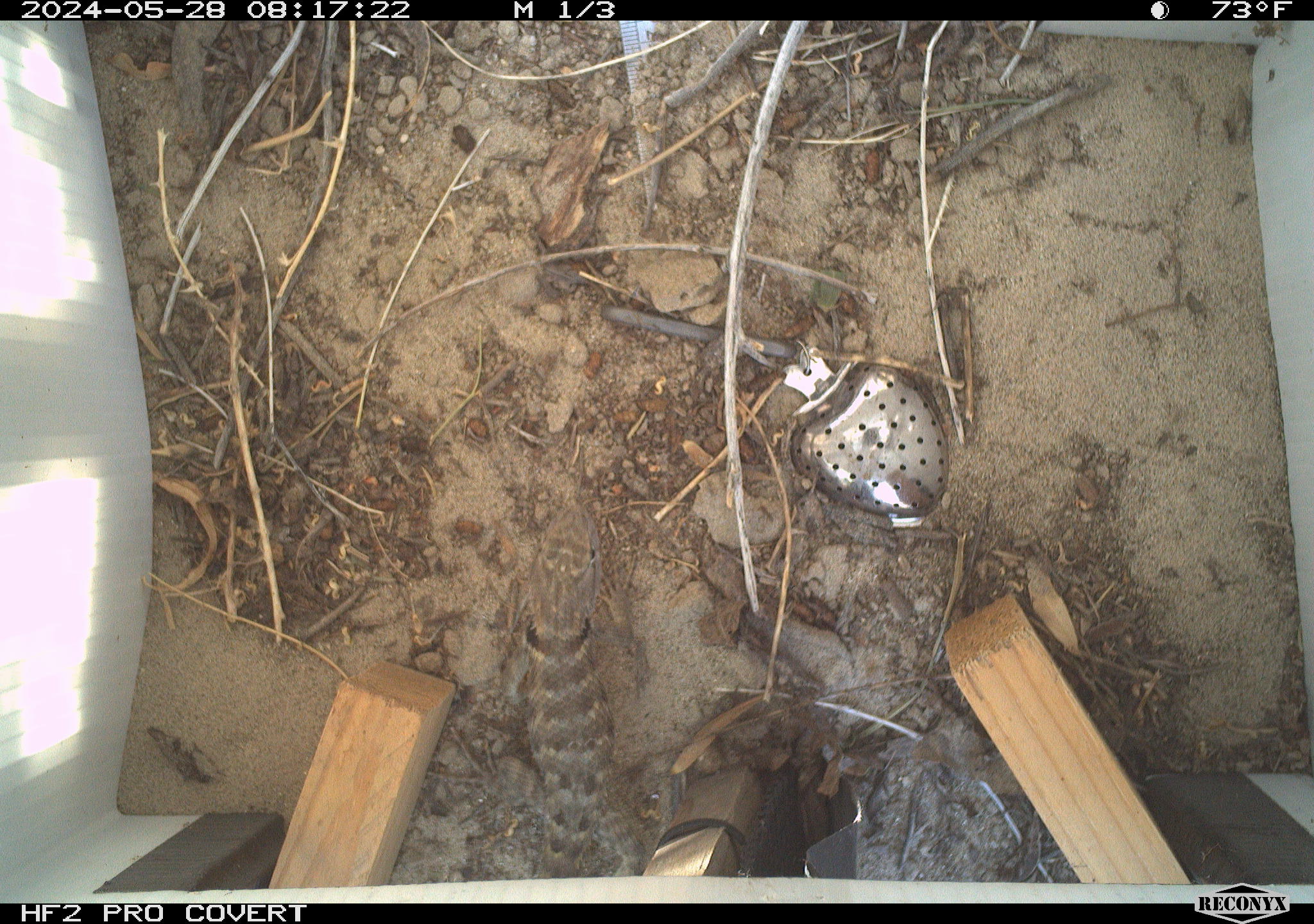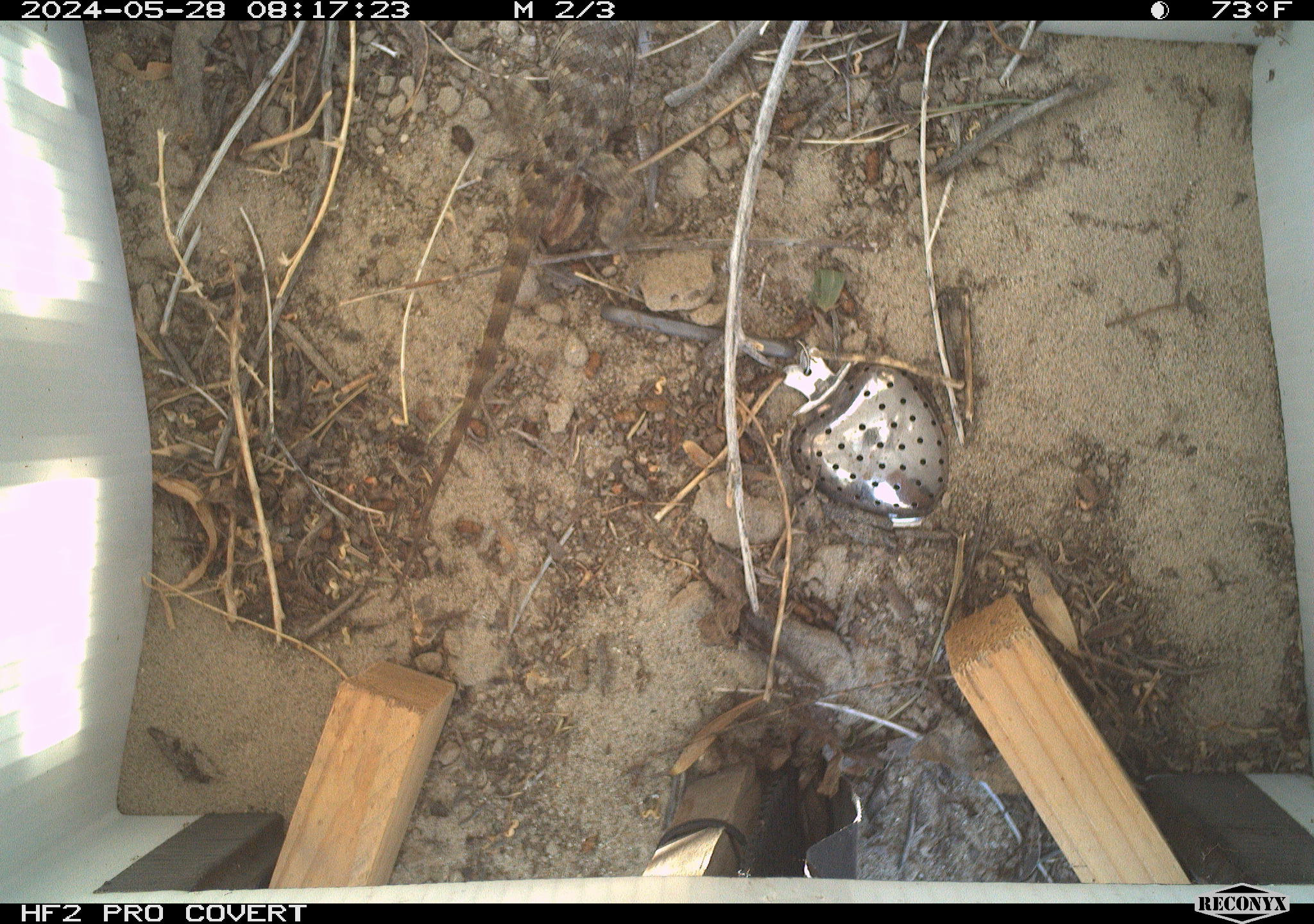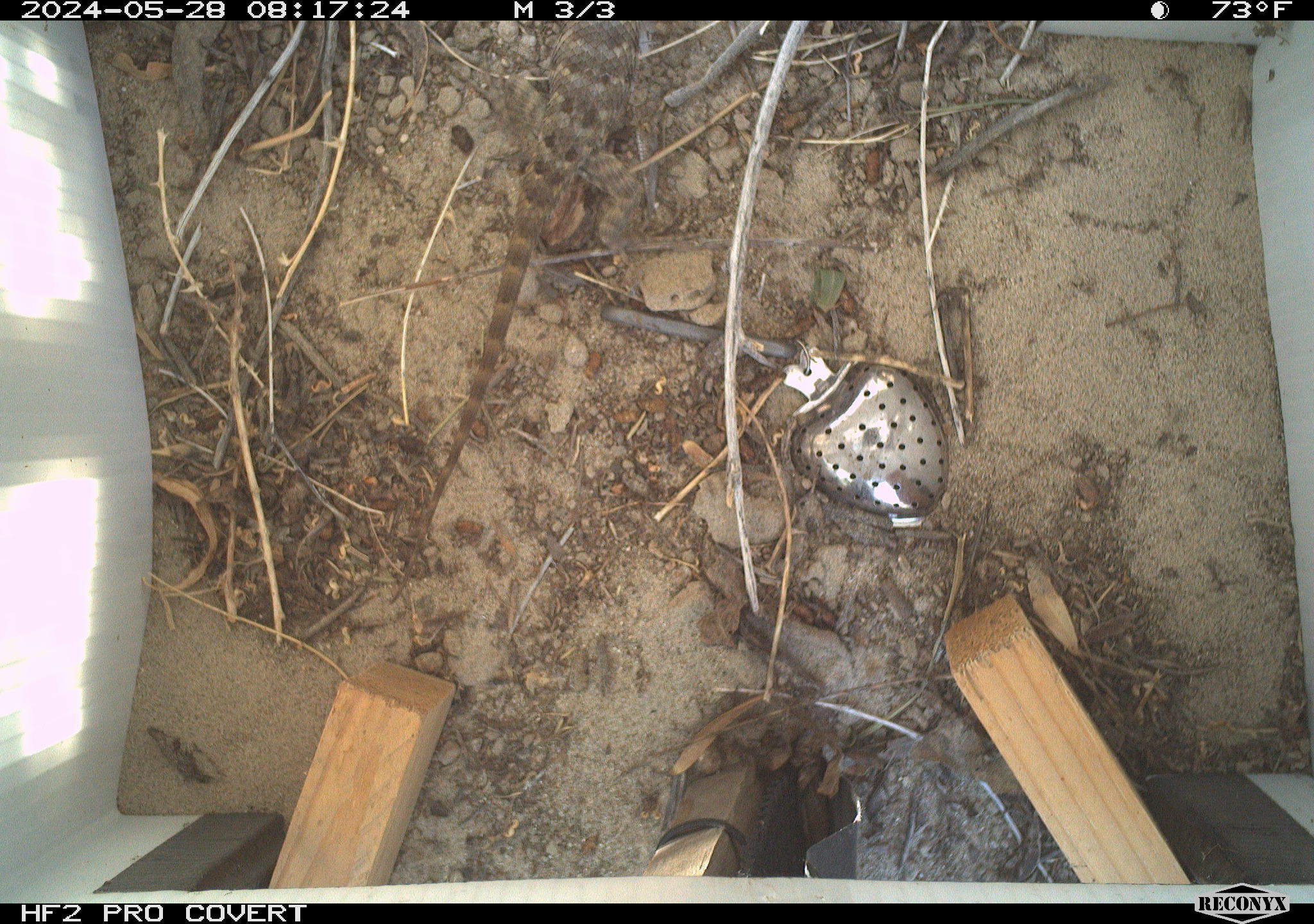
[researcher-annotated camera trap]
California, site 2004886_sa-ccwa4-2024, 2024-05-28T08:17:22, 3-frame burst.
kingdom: Animalia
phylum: Chordata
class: Reptilia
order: Squamata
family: Phrynosomatidae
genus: Sceloporus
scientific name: Sceloporus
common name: spiny lizards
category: sceloporus species